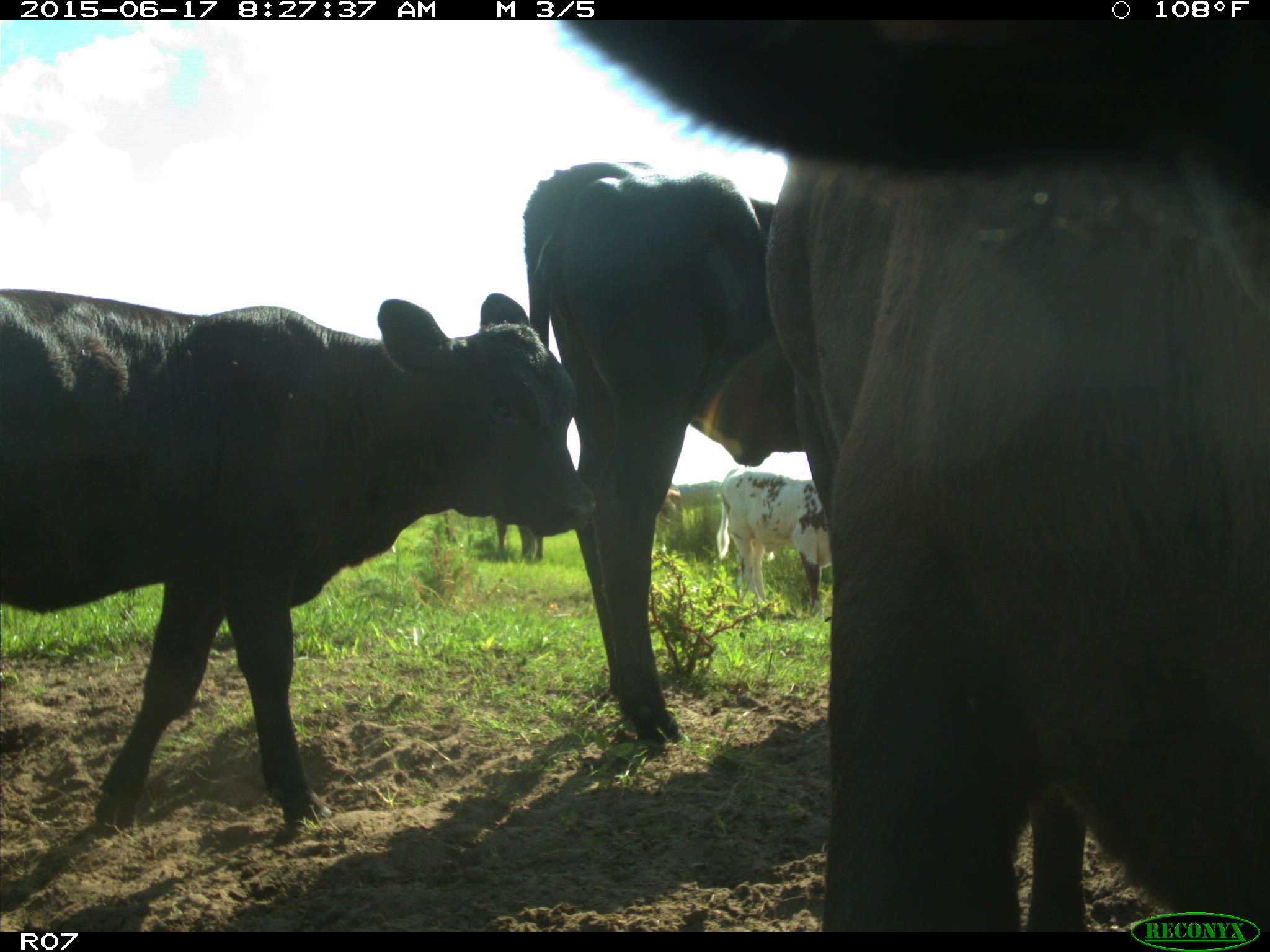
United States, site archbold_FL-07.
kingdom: Animalia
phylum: Chordata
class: Mammalia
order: Artiodactyla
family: Bovidae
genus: Bos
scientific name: Bos taurus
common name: domestic cow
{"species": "Bos taurus (domestic cow)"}